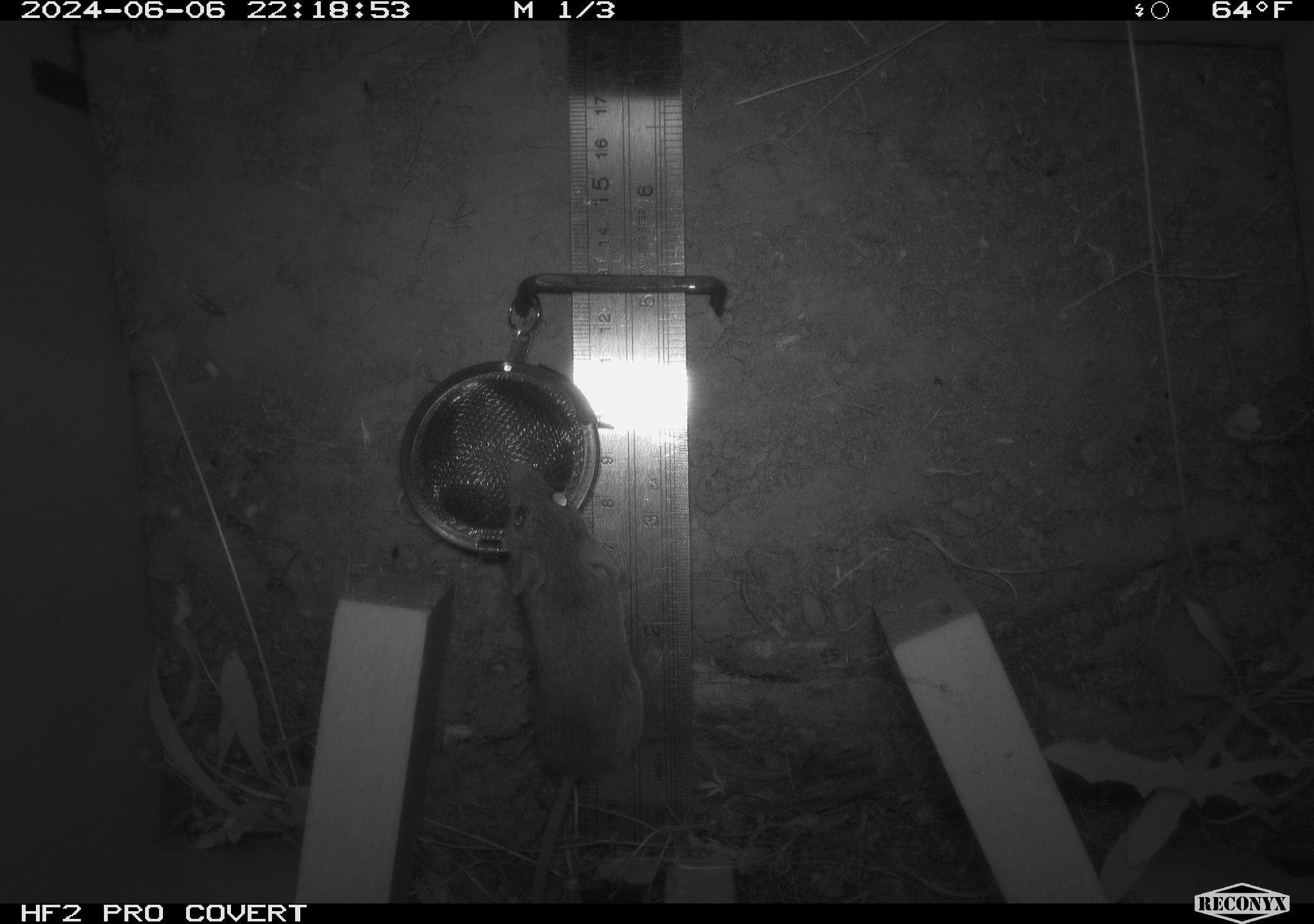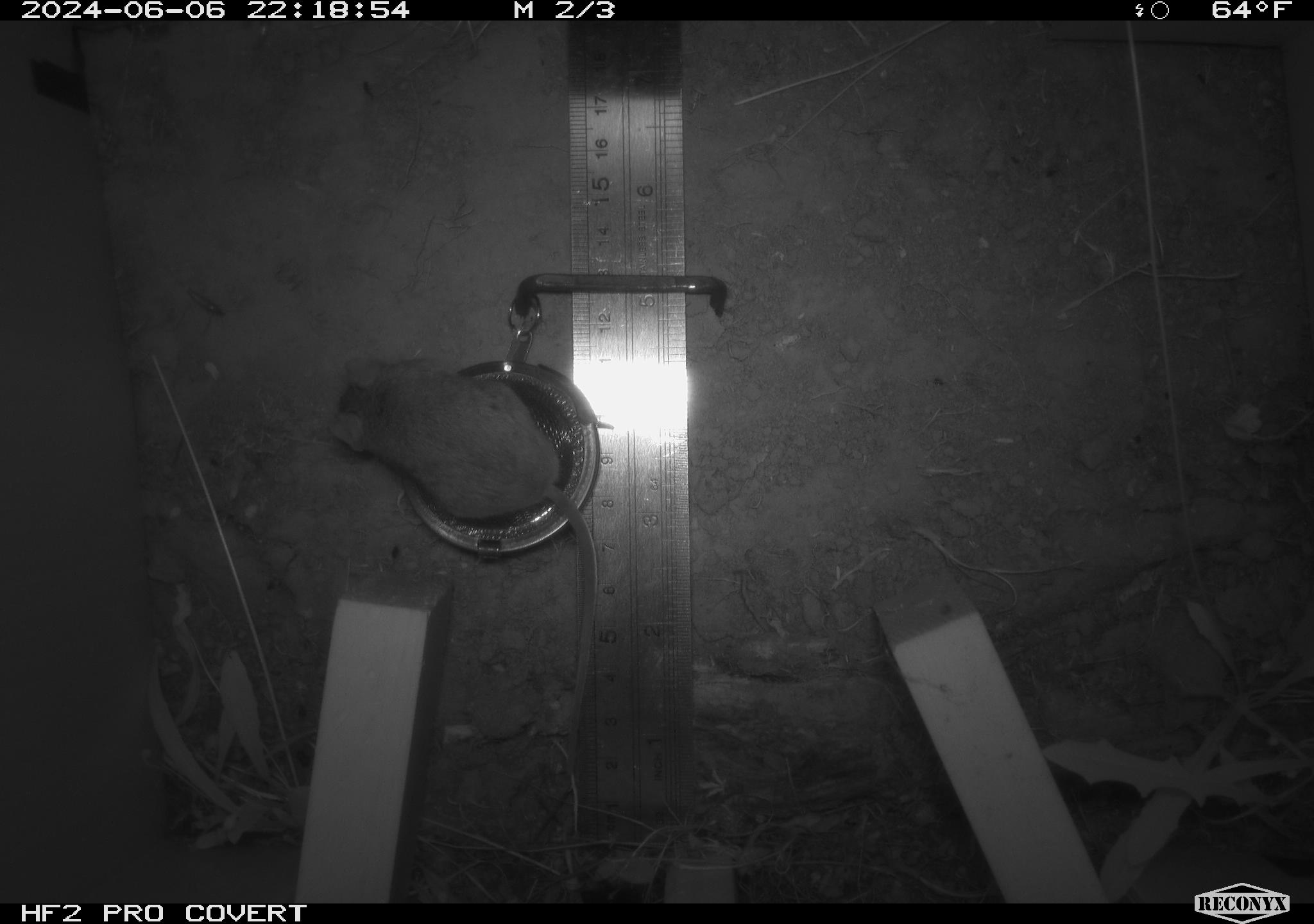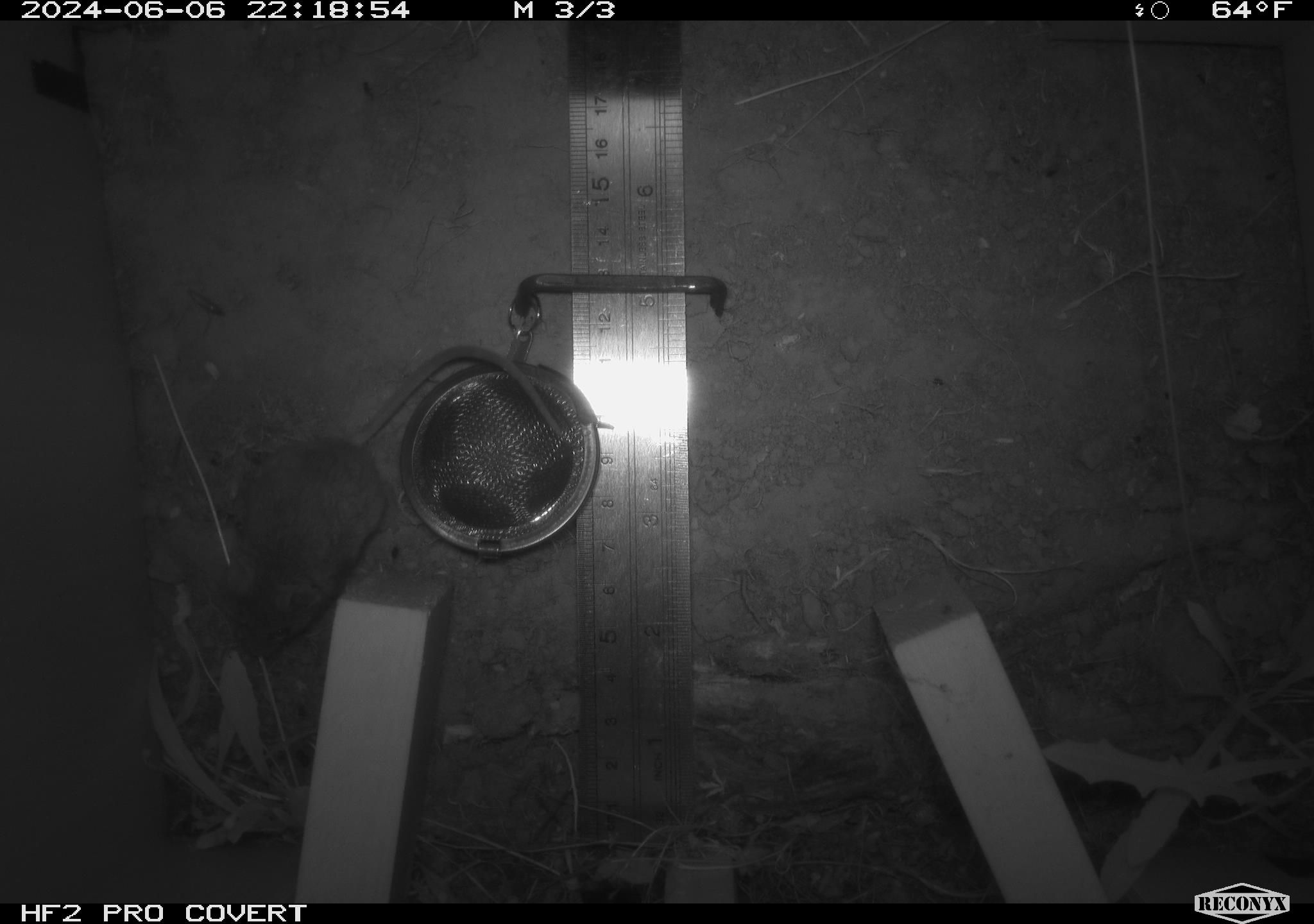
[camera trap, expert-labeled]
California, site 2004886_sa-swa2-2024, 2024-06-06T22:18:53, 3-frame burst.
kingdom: Animalia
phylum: Chordata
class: Mammalia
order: Rodentia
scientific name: Rodentia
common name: mouse species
Mouse species (Rodentia).